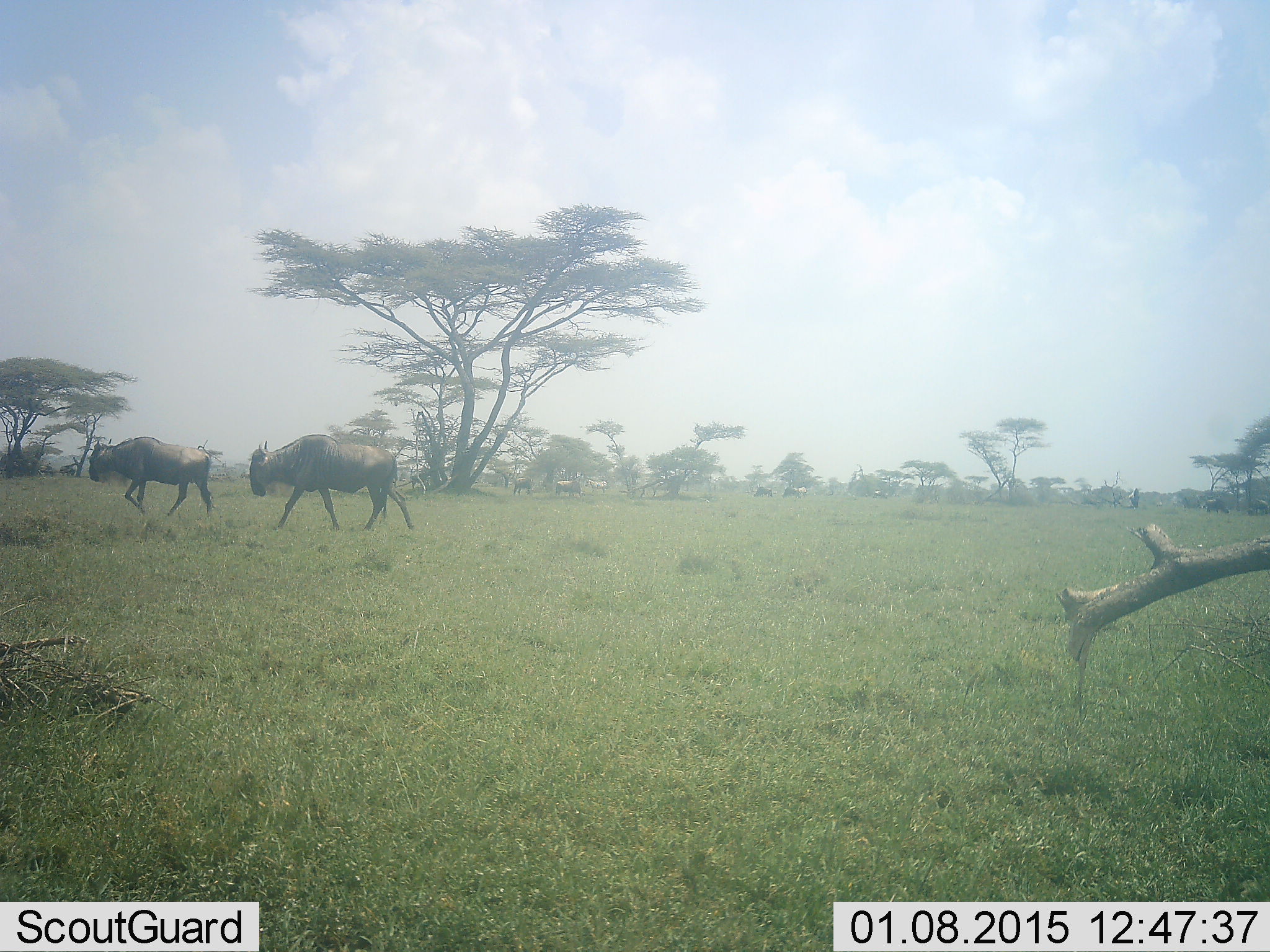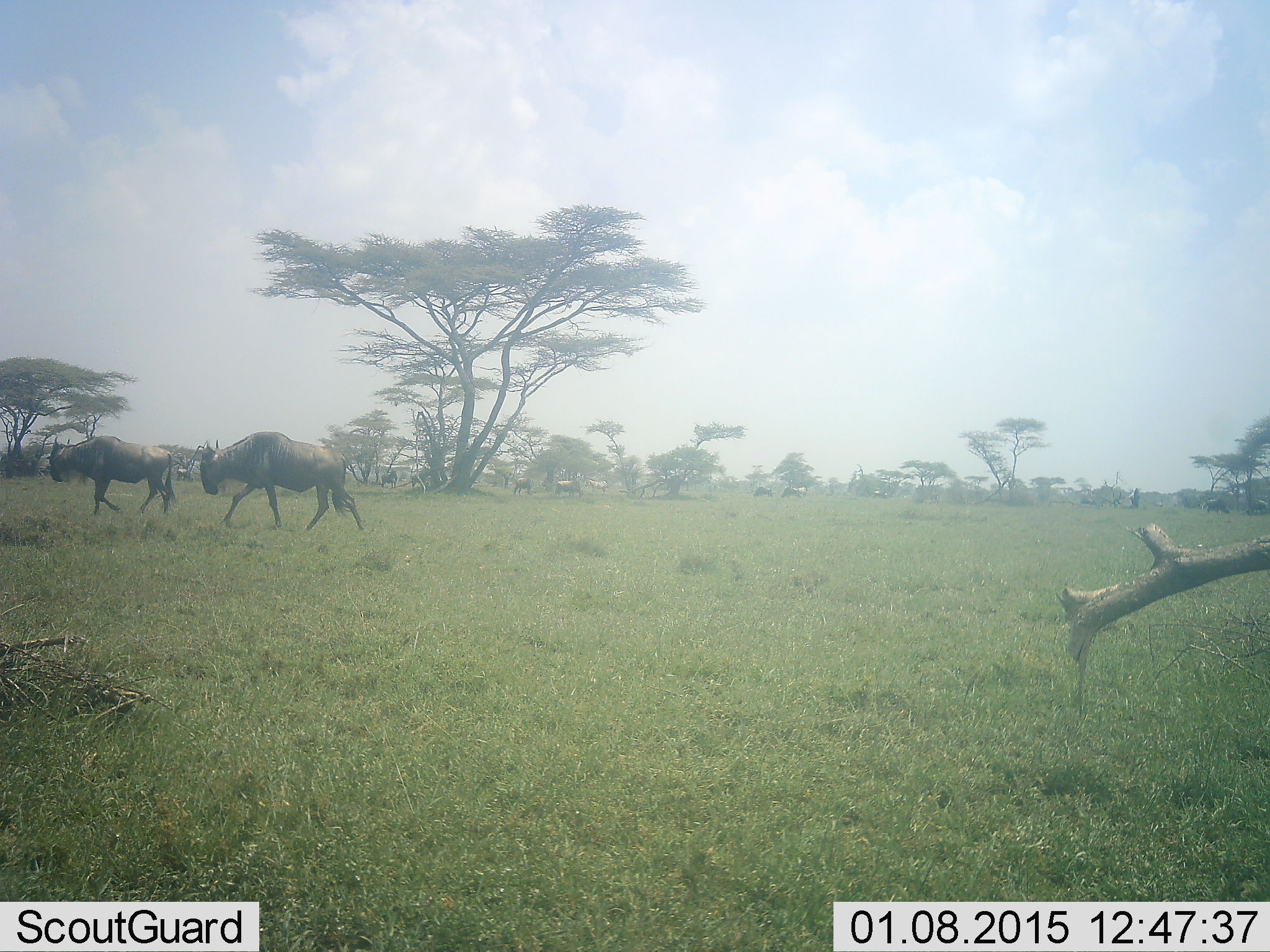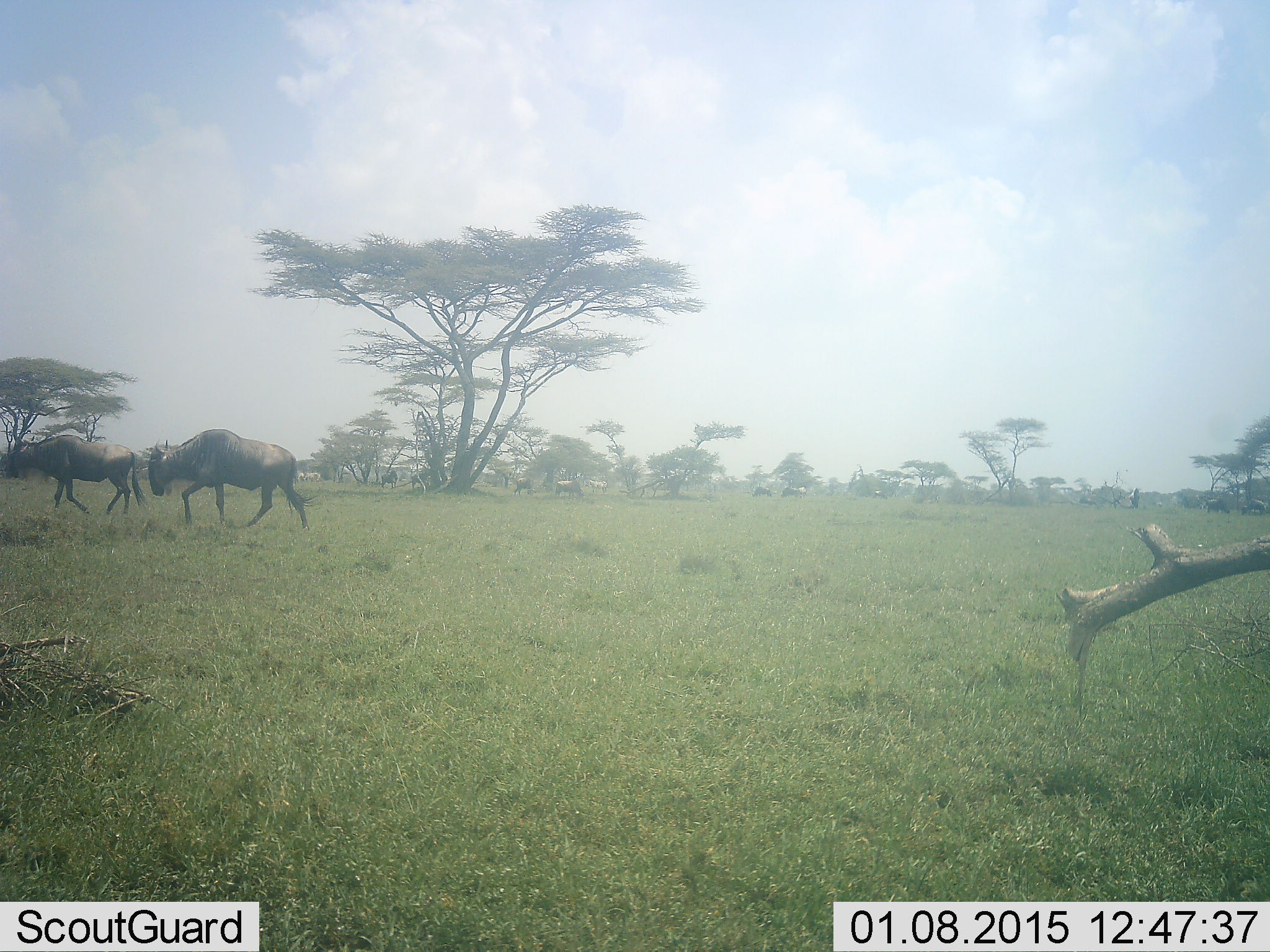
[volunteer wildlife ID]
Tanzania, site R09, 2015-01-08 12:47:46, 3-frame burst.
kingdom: Animalia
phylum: Chordata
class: Mammalia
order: Artiodactyla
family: Bovidae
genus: Connochaetes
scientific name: Connochaetes taurinus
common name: blue wildebeest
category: wildebeest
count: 3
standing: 10%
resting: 0%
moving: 90%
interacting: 10%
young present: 0%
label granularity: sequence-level